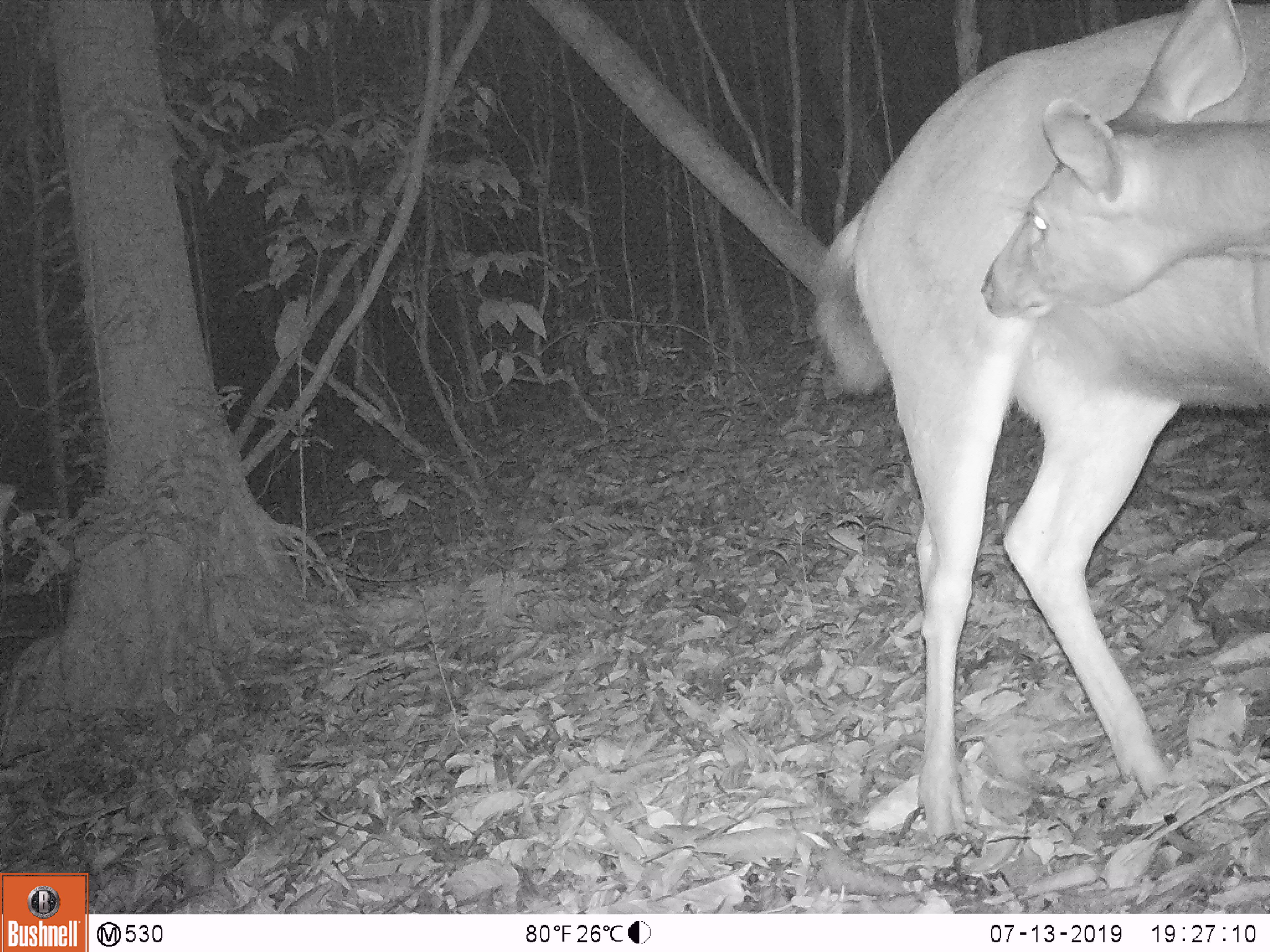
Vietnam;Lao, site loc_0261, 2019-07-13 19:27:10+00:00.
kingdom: Animalia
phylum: Chordata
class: Mammalia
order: Artiodactyla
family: Cervidae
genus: Rusa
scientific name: Rusa unicolor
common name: sambar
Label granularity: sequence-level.